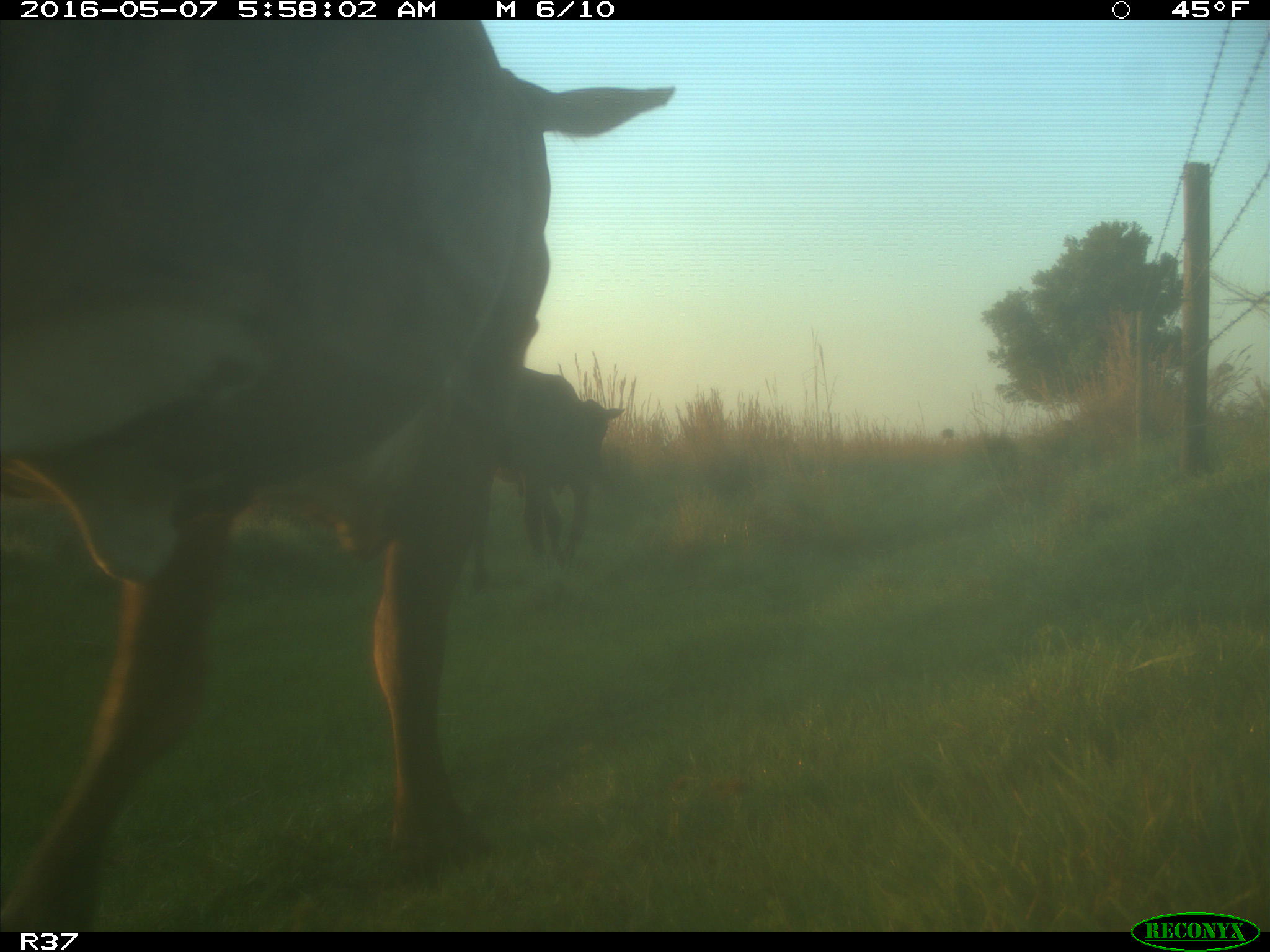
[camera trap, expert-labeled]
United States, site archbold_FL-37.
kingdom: Animalia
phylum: Chordata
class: Mammalia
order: Artiodactyla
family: Bovidae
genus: Bos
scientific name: Bos taurus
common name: domestic cow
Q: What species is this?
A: Bos taurus (domestic cow).